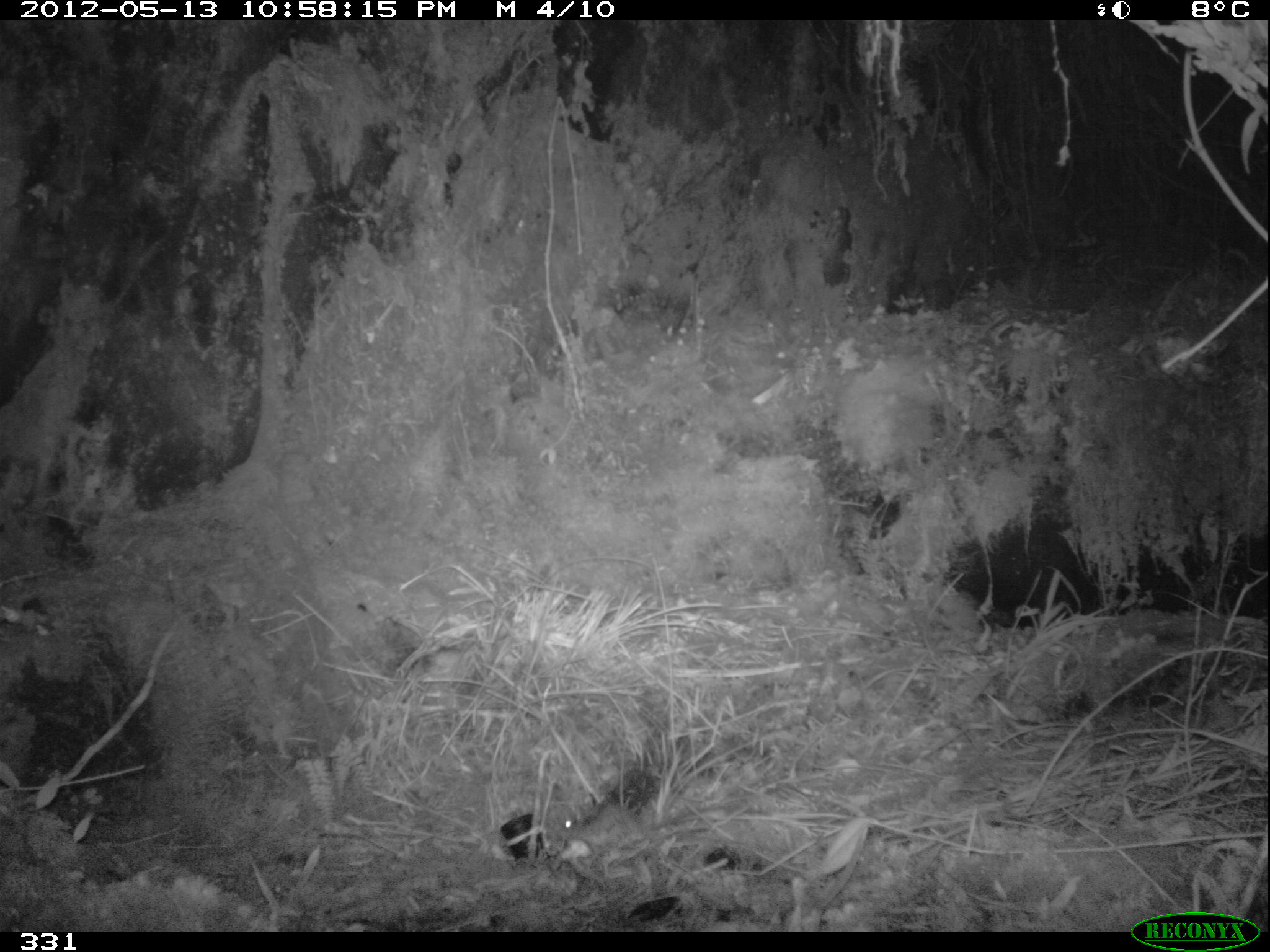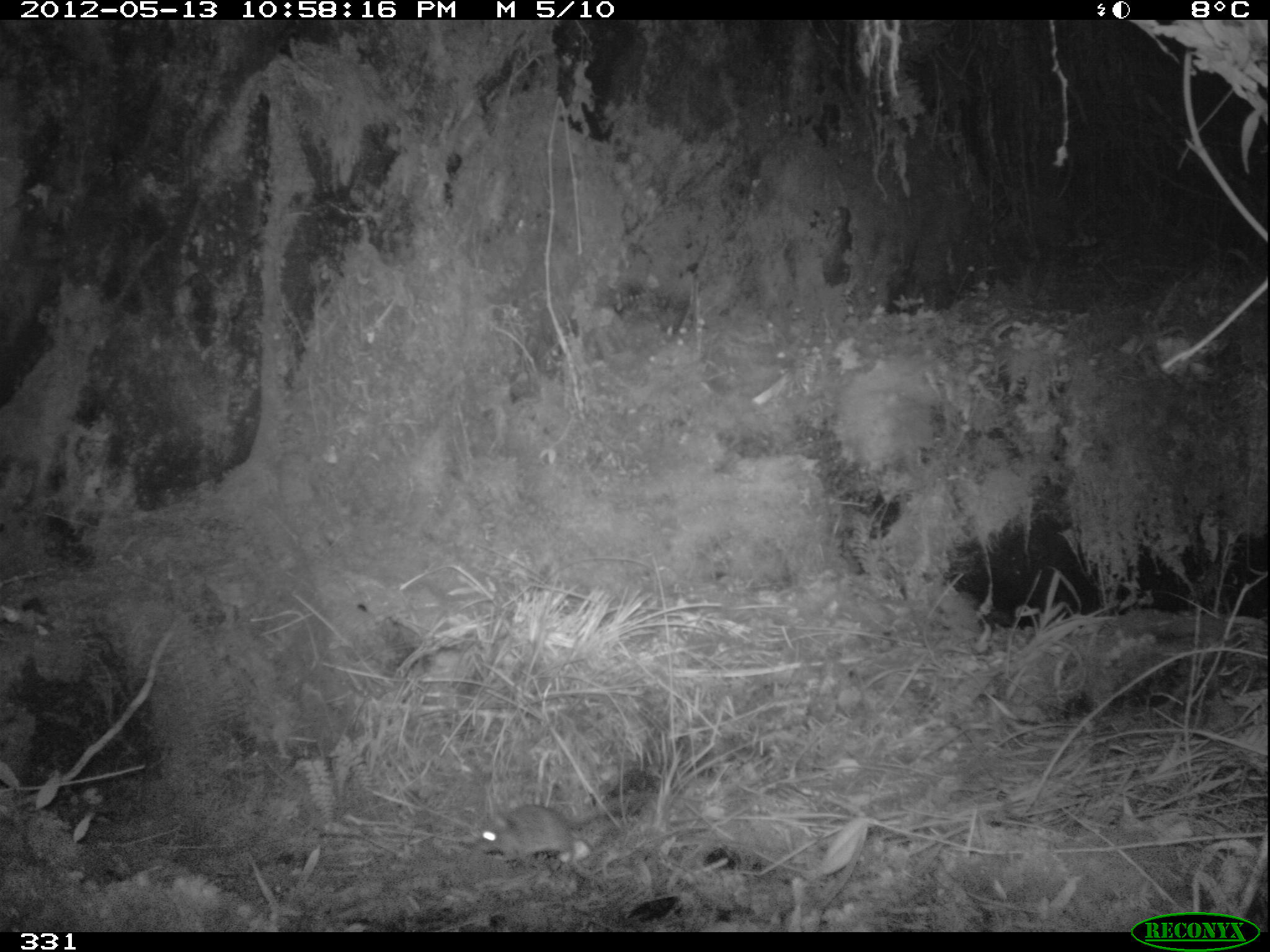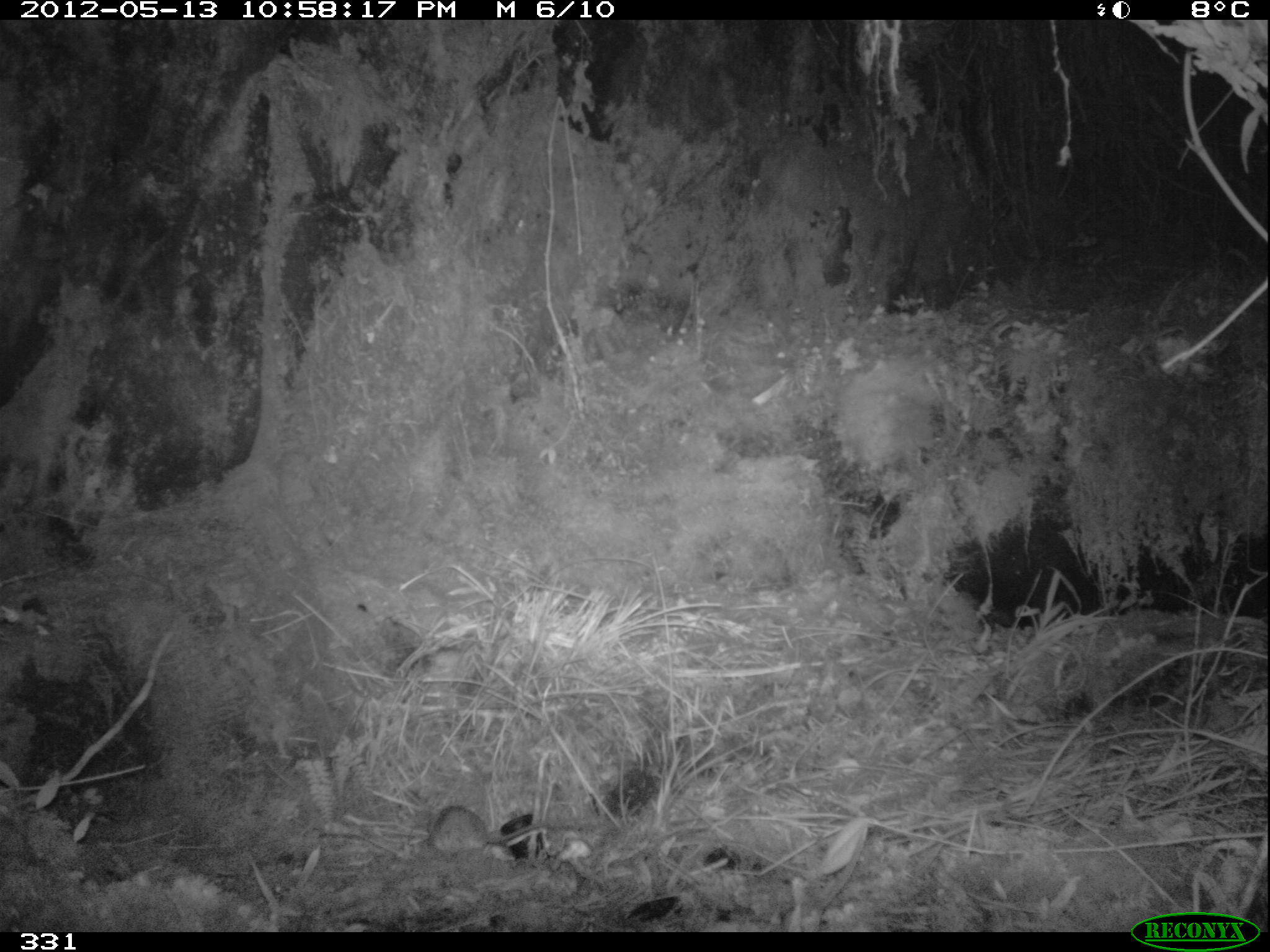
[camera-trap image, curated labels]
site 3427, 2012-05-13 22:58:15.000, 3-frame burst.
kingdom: Animalia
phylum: Chordata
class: Mammalia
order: Rodentia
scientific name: Rodentia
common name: rodents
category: unknown rodent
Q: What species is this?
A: Unknown rodent (rodents) (Rodentia).